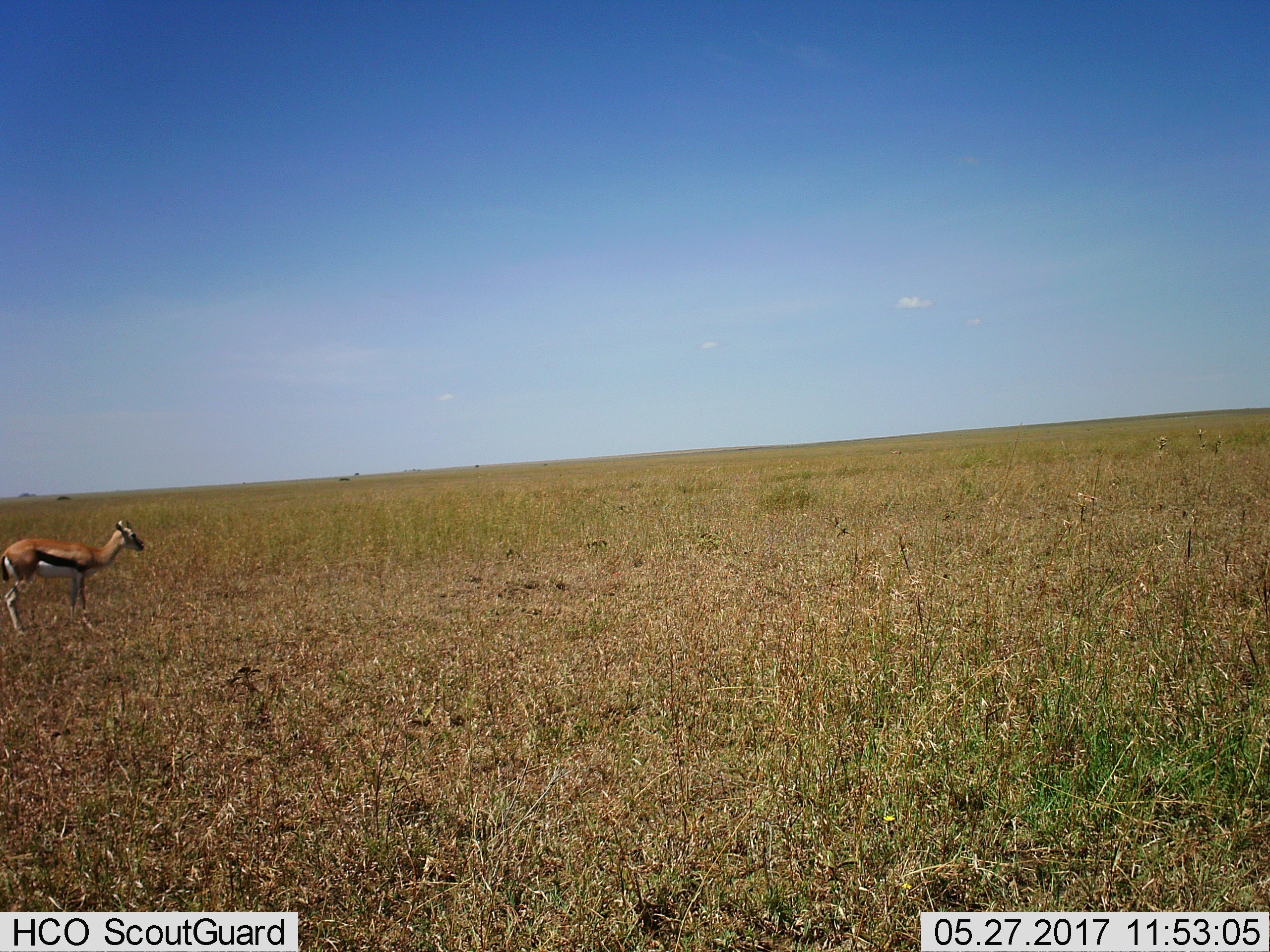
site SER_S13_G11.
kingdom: Animalia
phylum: Chordata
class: Mammalia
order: Artiodactyla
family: Bovidae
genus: Eudorcas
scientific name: Eudorcas thomsonii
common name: thomson's gazelle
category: gazellethomsons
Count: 1.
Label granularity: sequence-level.